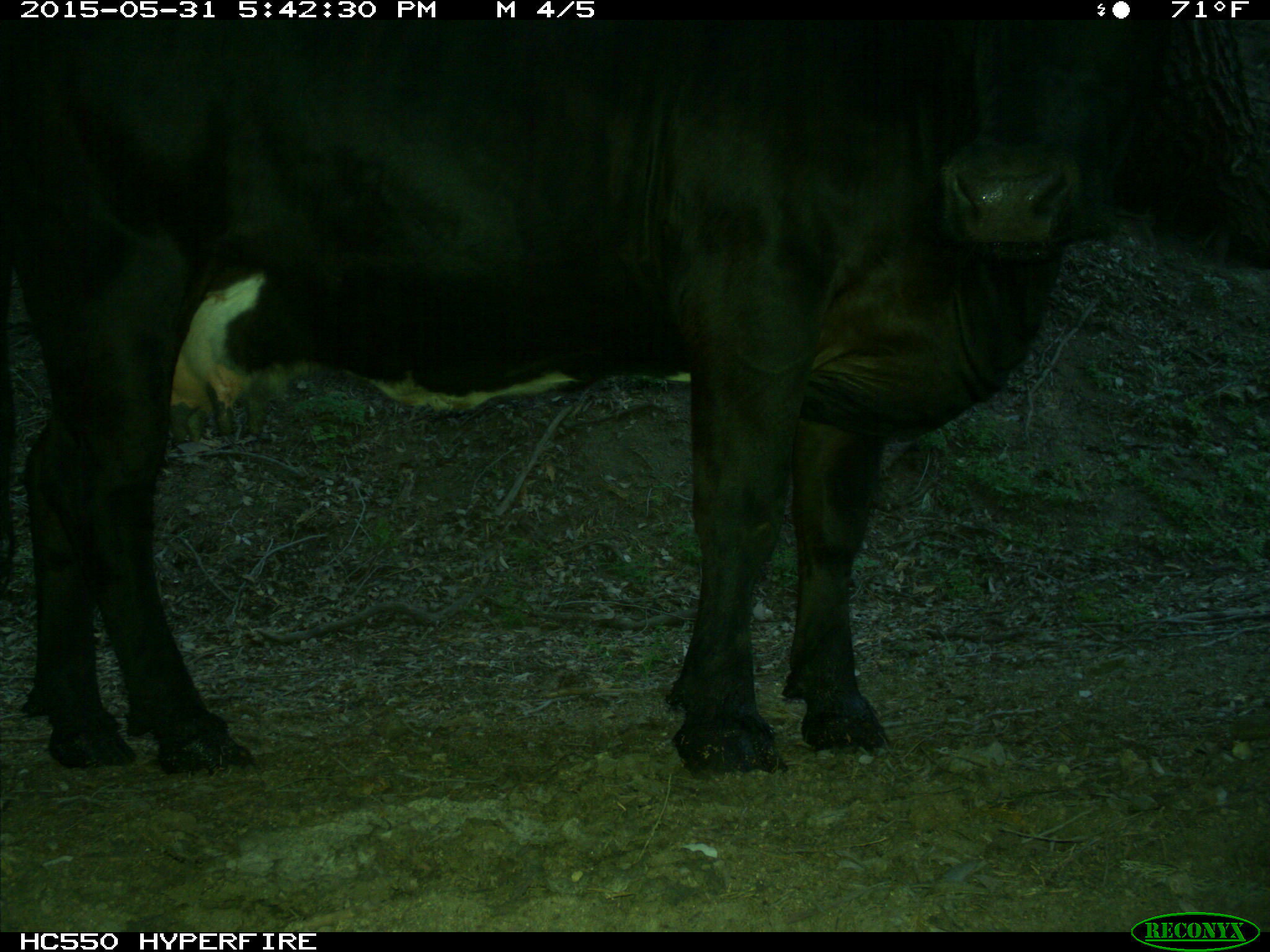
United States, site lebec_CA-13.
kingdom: Animalia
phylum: Chordata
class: Mammalia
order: Artiodactyla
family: Bovidae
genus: Bos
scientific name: Bos taurus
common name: domestic cow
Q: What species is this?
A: Bos taurus (domestic cow).